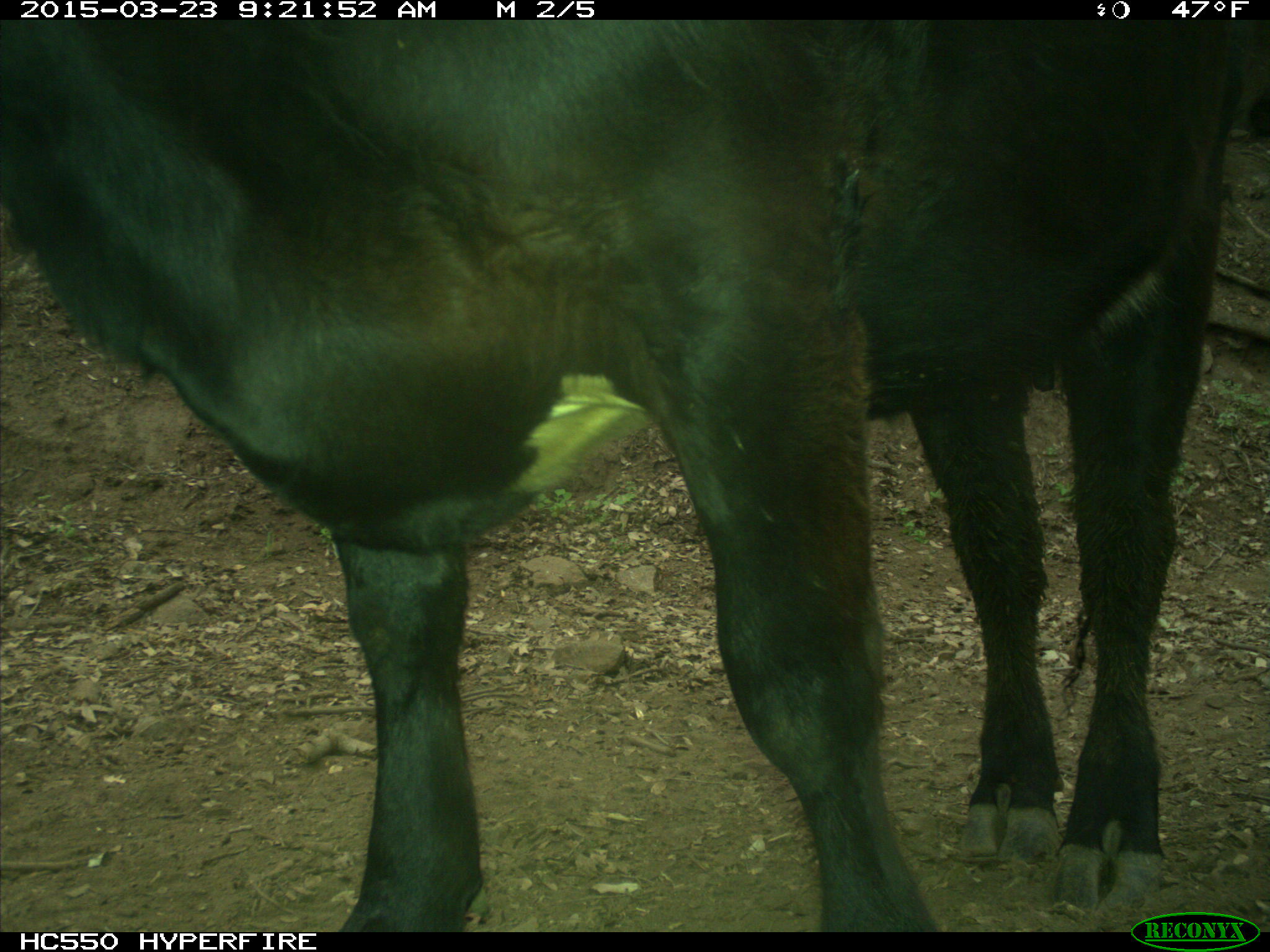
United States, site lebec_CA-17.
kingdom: Animalia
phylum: Chordata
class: Mammalia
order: Artiodactyla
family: Bovidae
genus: Bos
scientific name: Bos taurus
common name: domestic cow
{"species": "Bos taurus (domestic cow)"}